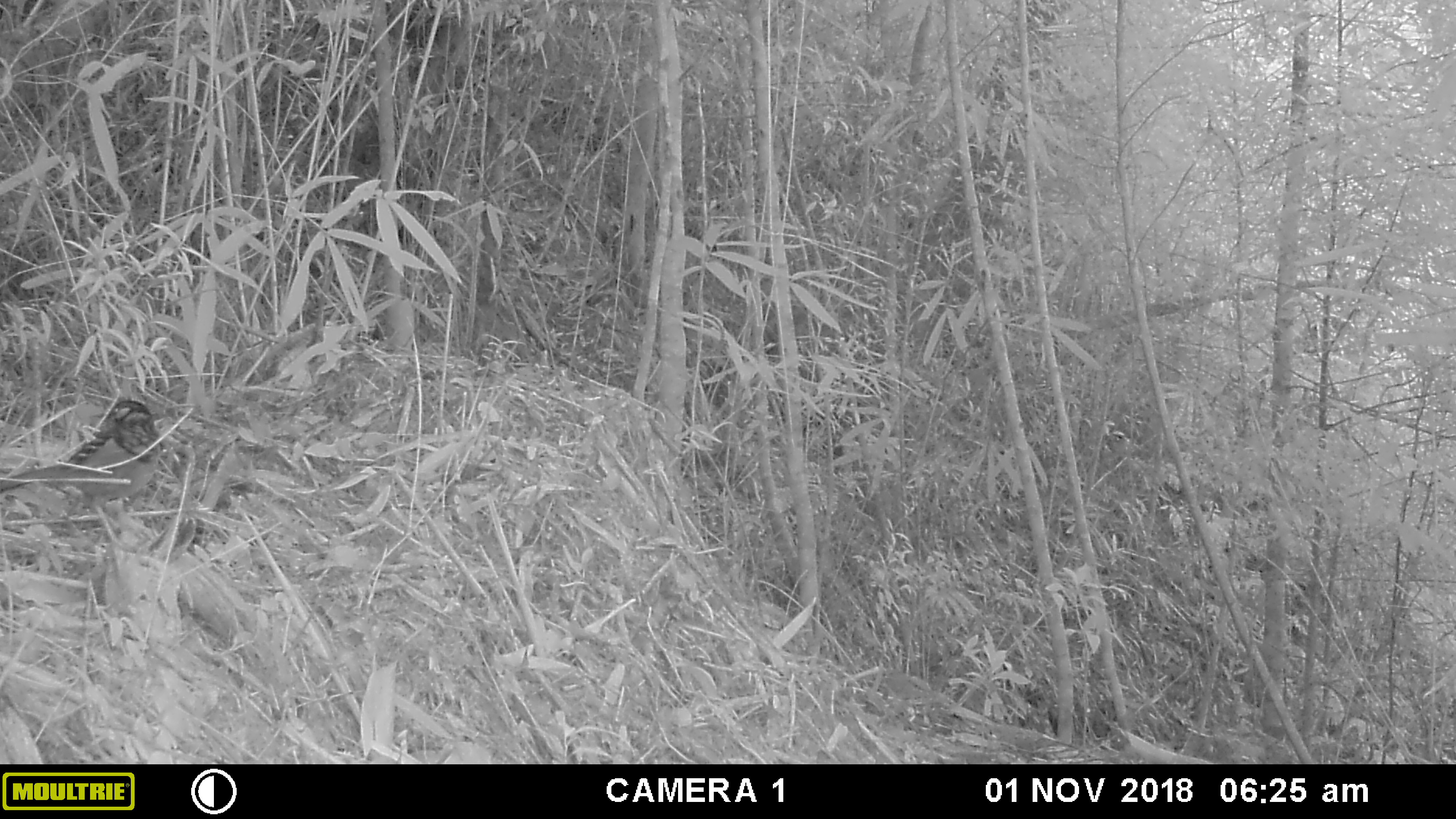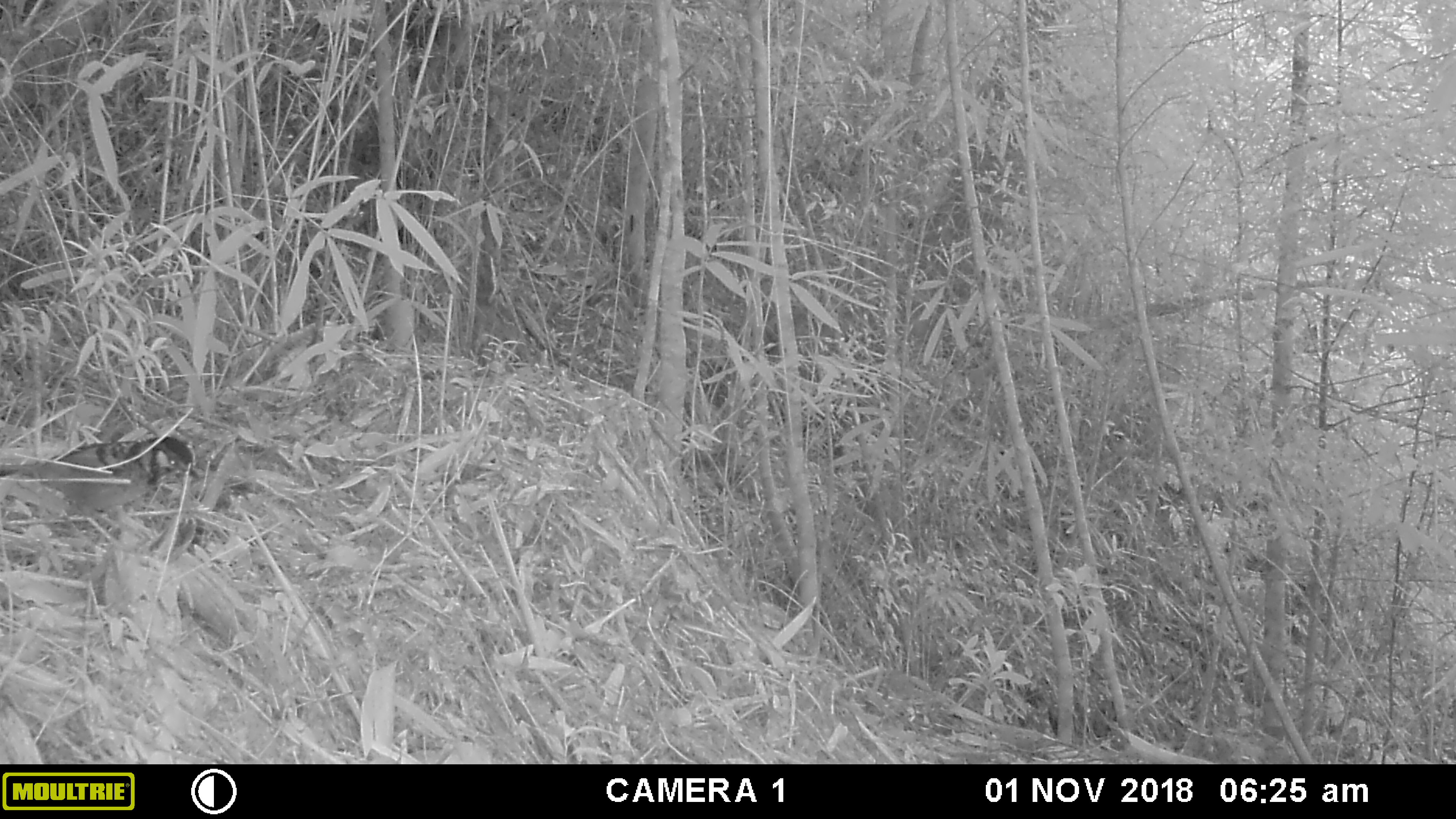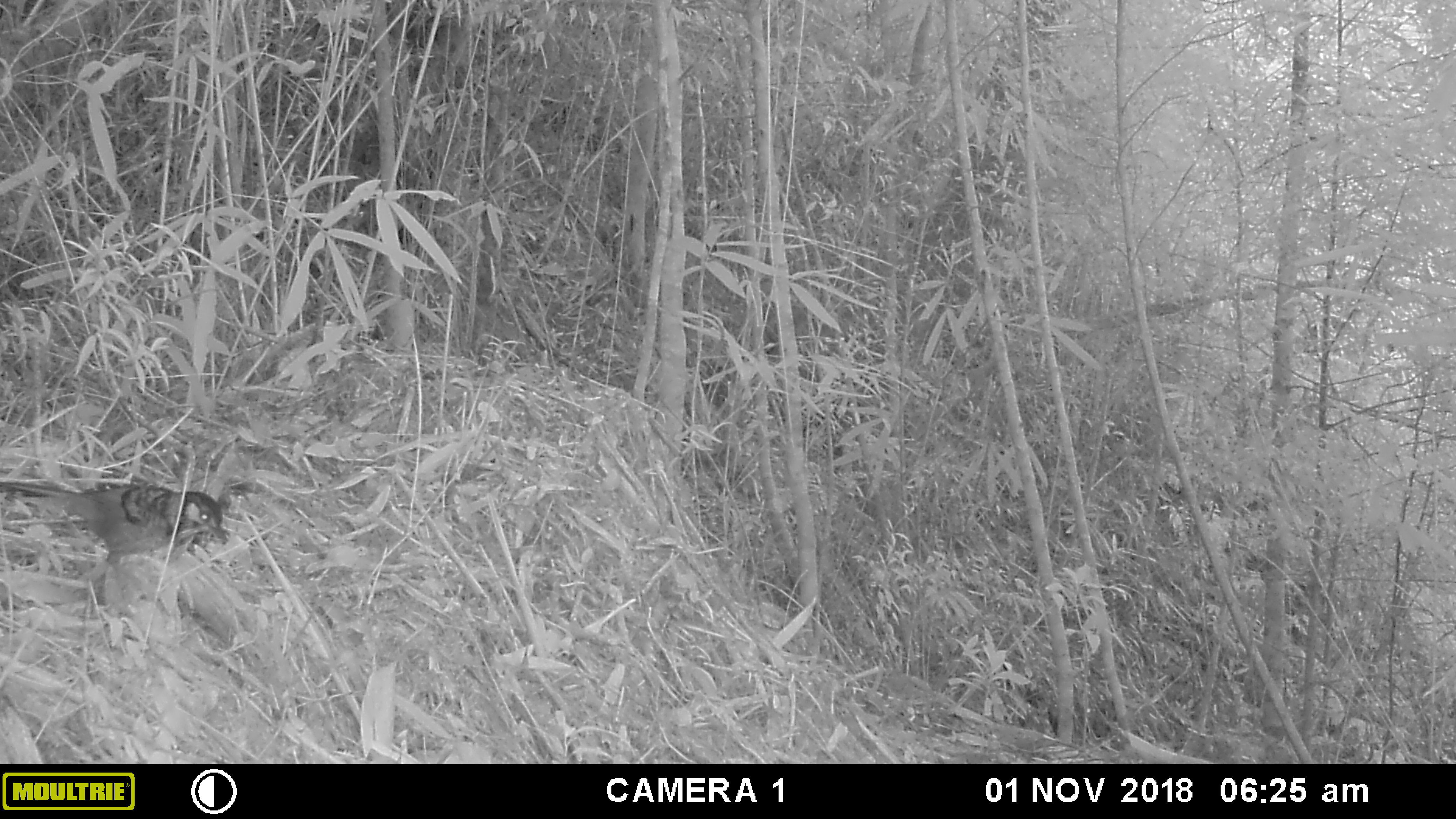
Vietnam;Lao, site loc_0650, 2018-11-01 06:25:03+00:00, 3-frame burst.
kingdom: Animalia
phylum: Chordata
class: Aves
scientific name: Aves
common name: bird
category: unidentified bird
Unidentified bird (bird) (Aves). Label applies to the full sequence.